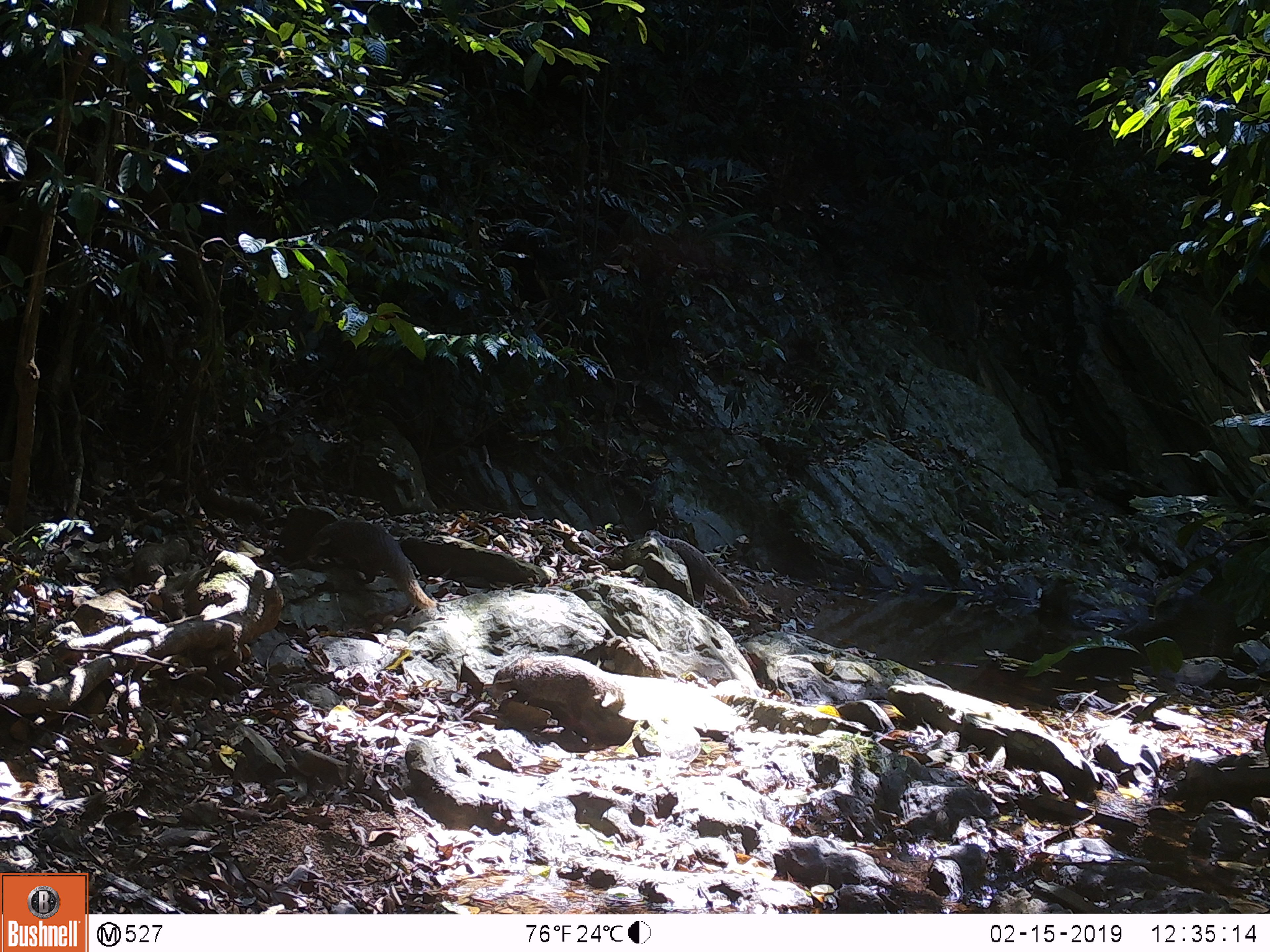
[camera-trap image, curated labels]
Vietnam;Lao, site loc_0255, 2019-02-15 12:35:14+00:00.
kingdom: Animalia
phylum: Chordata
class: Mammalia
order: Carnivora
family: Herpestidae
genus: Urva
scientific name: Urva urva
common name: crab-eating mongoose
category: crab eating mongoose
Crab eating mongoose (crab-eating mongoose) (Urva urva). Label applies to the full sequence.